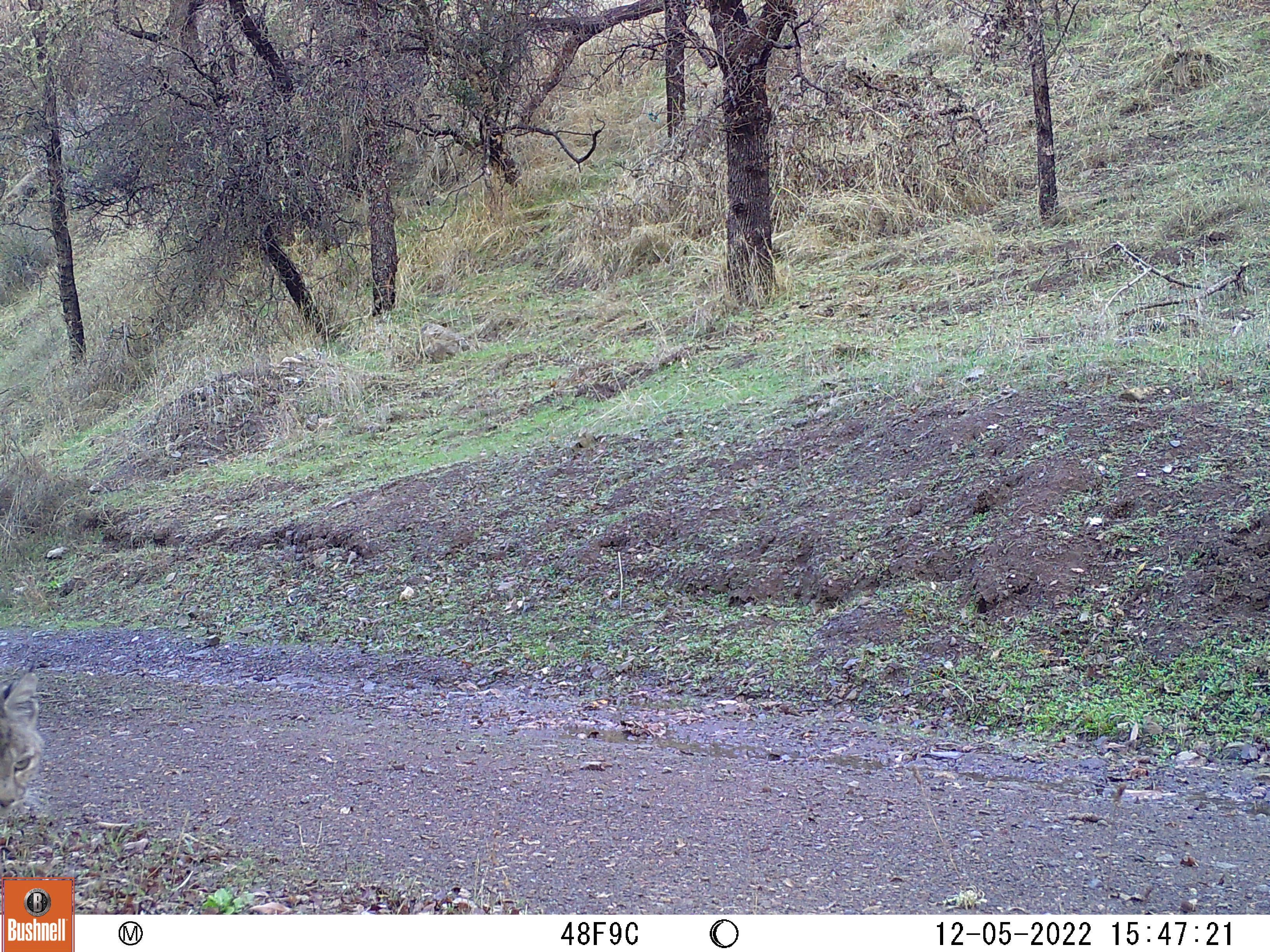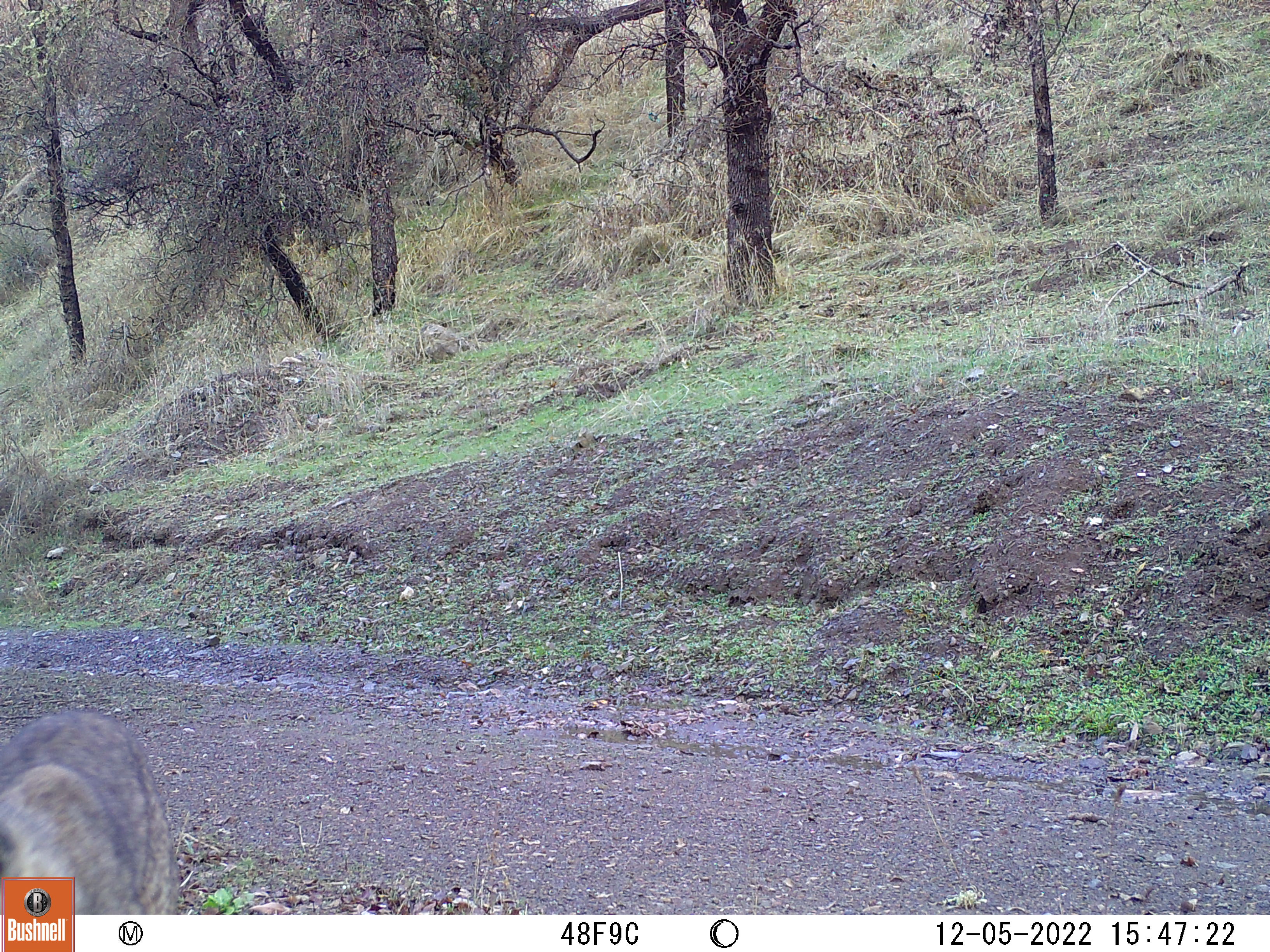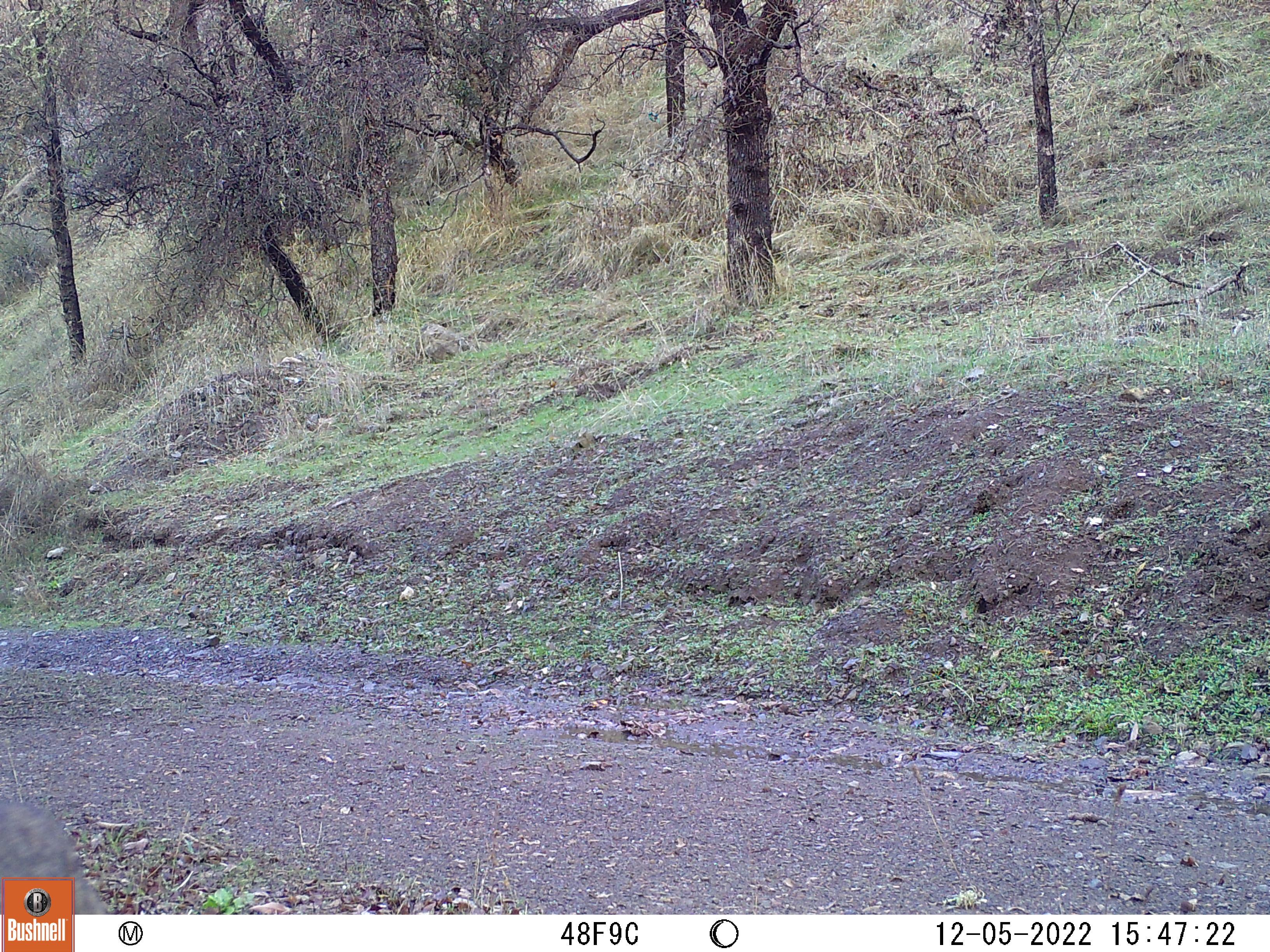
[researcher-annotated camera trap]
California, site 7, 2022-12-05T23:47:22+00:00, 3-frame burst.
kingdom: Animalia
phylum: Chordata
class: Mammalia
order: Carnivora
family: Felidae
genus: Lynx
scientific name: Lynx rufus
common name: bobcat